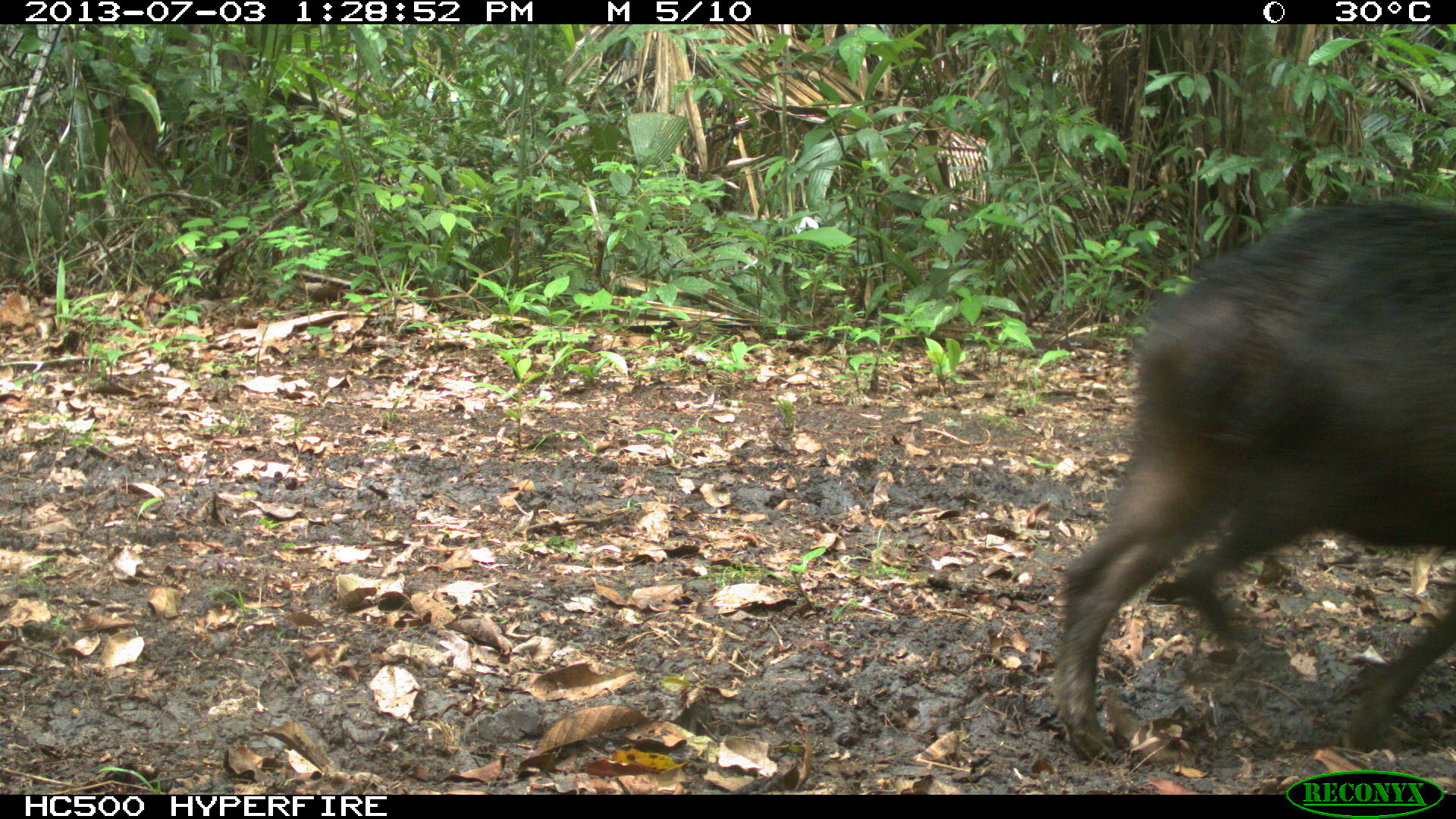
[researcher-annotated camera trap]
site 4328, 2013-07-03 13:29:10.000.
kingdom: Animalia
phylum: Chordata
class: Mammalia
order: Artiodactyla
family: Tayassuidae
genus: Tayassu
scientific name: Tayassu pecari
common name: white-lipped peccary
Tayassu pecari (white-lipped peccary), count 1.